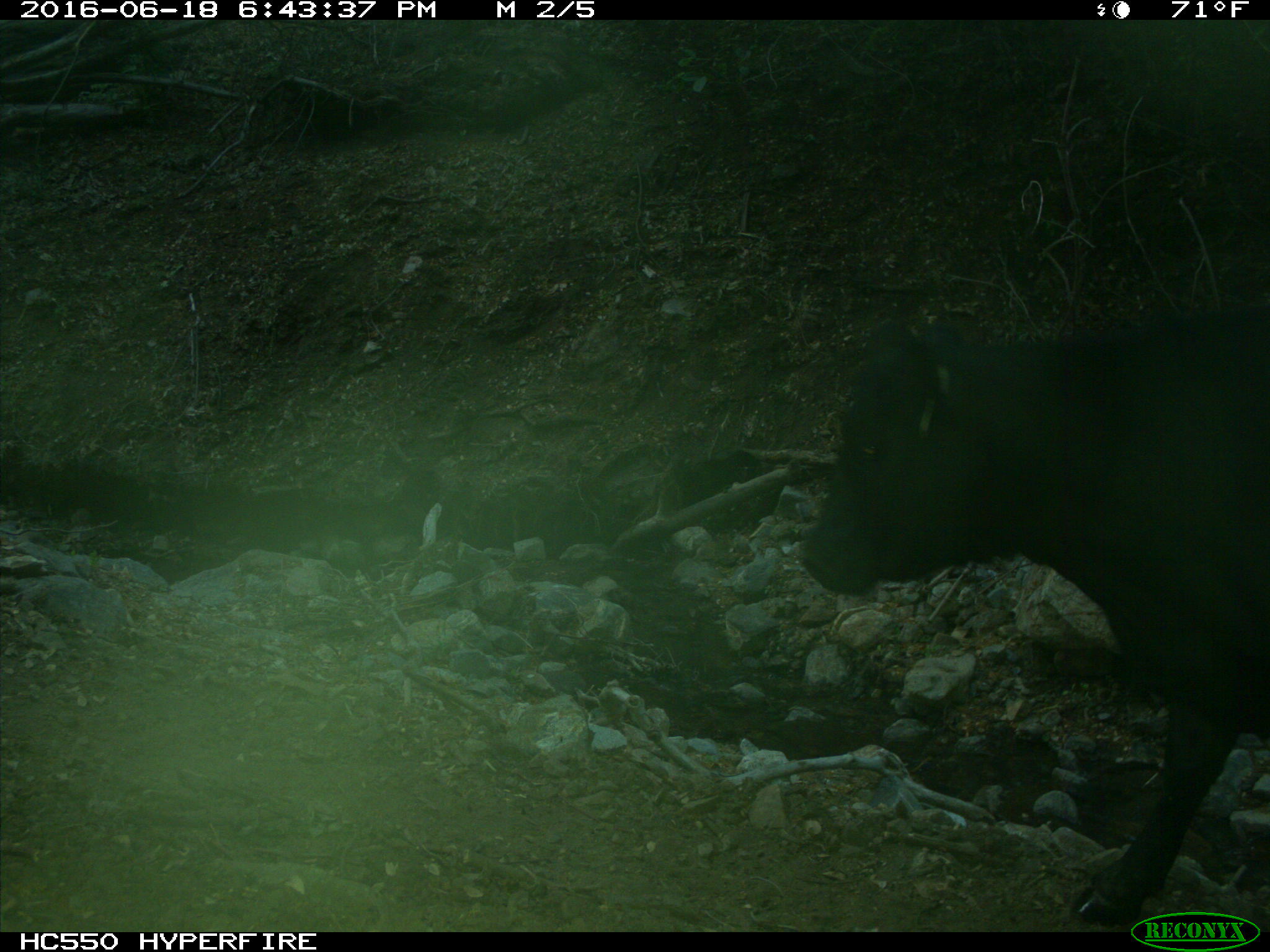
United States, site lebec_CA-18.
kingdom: Animalia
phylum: Chordata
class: Mammalia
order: Artiodactyla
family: Bovidae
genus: Bos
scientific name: Bos taurus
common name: domestic cow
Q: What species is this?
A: Bos taurus (domestic cow).